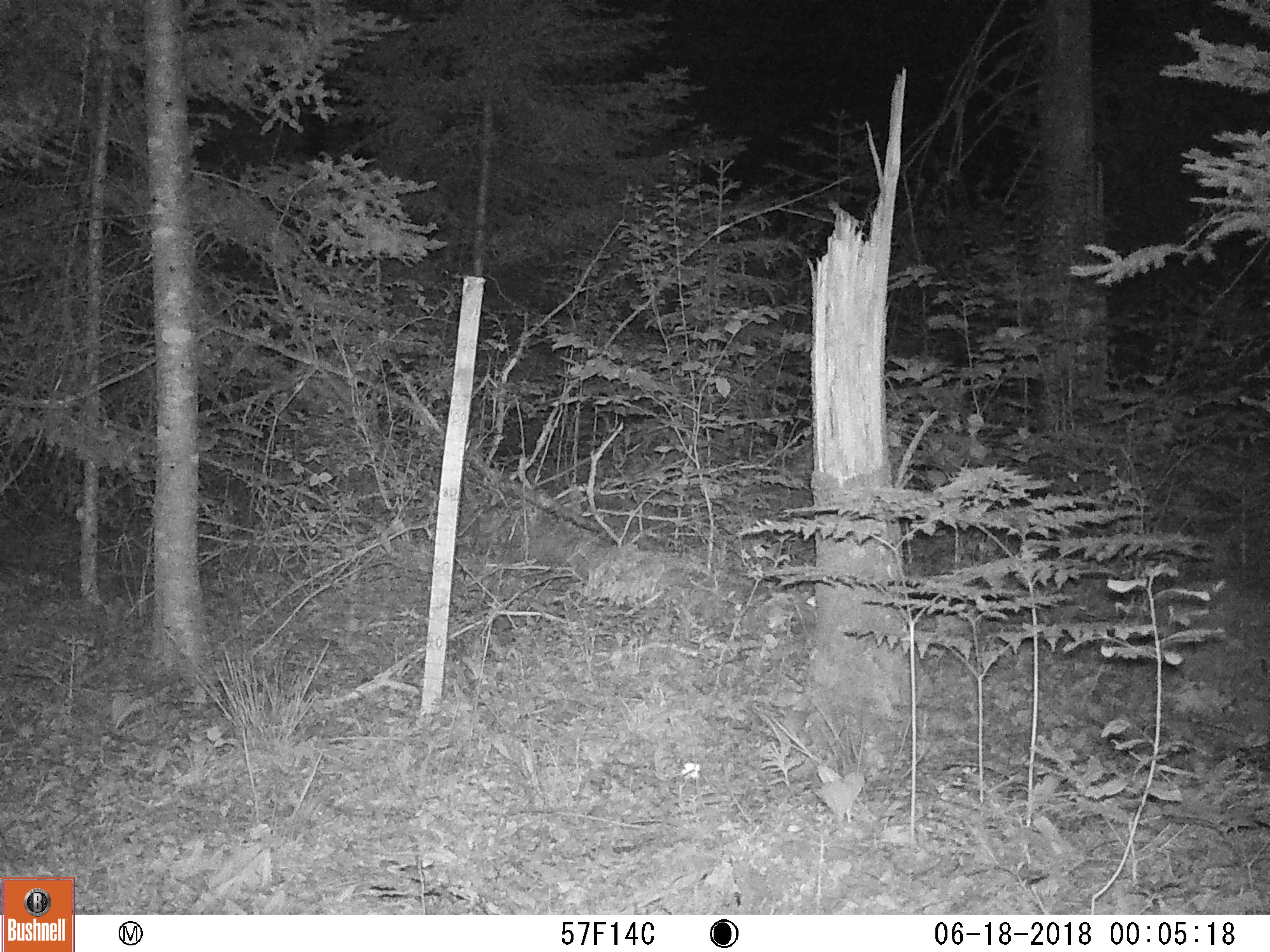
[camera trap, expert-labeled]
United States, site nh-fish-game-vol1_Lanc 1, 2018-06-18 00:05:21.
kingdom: Animalia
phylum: Chordata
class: Mammalia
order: Rodentia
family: Erethizontidae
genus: Erethizon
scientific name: Erethizon dorsatum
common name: porcupine